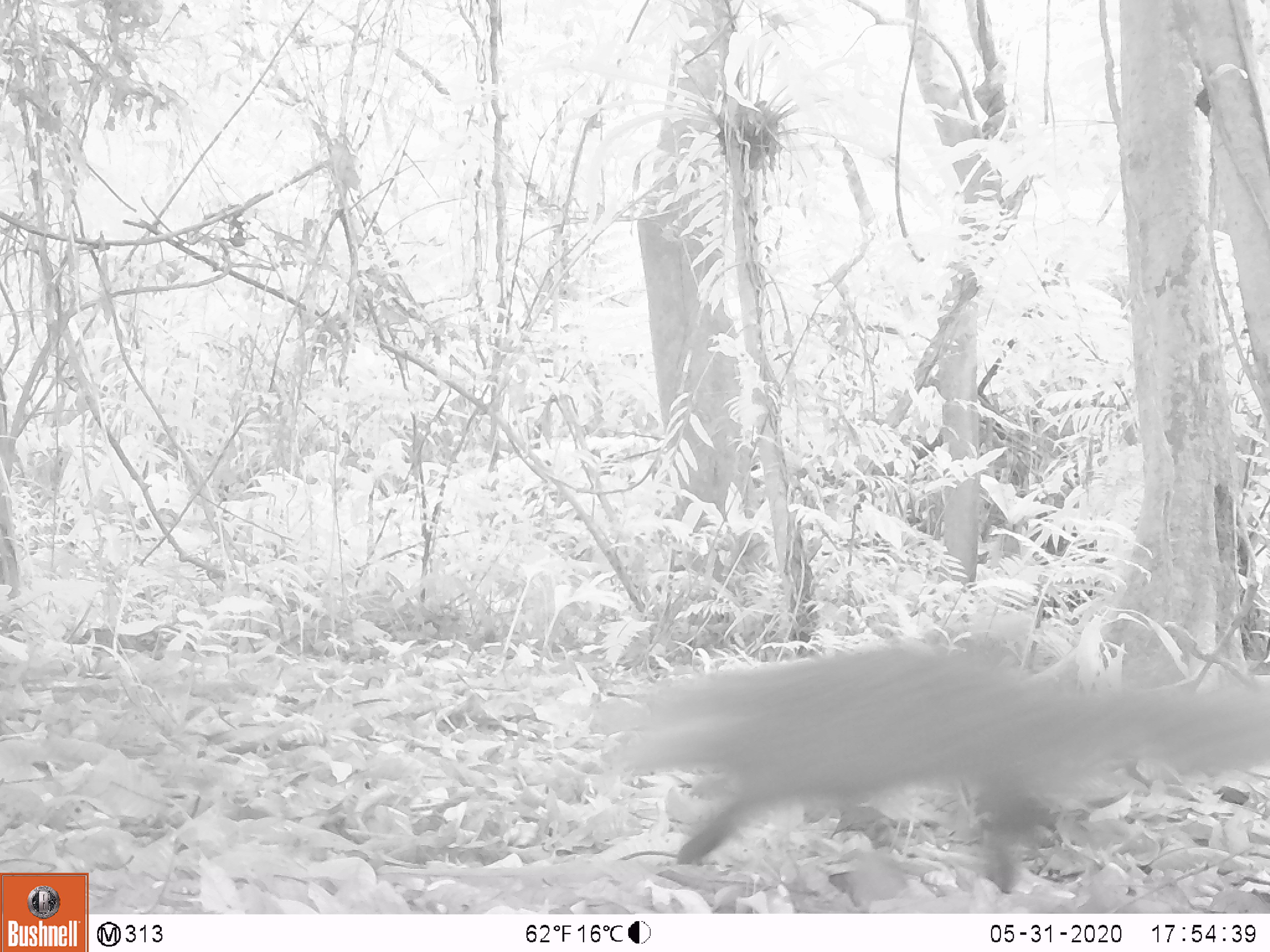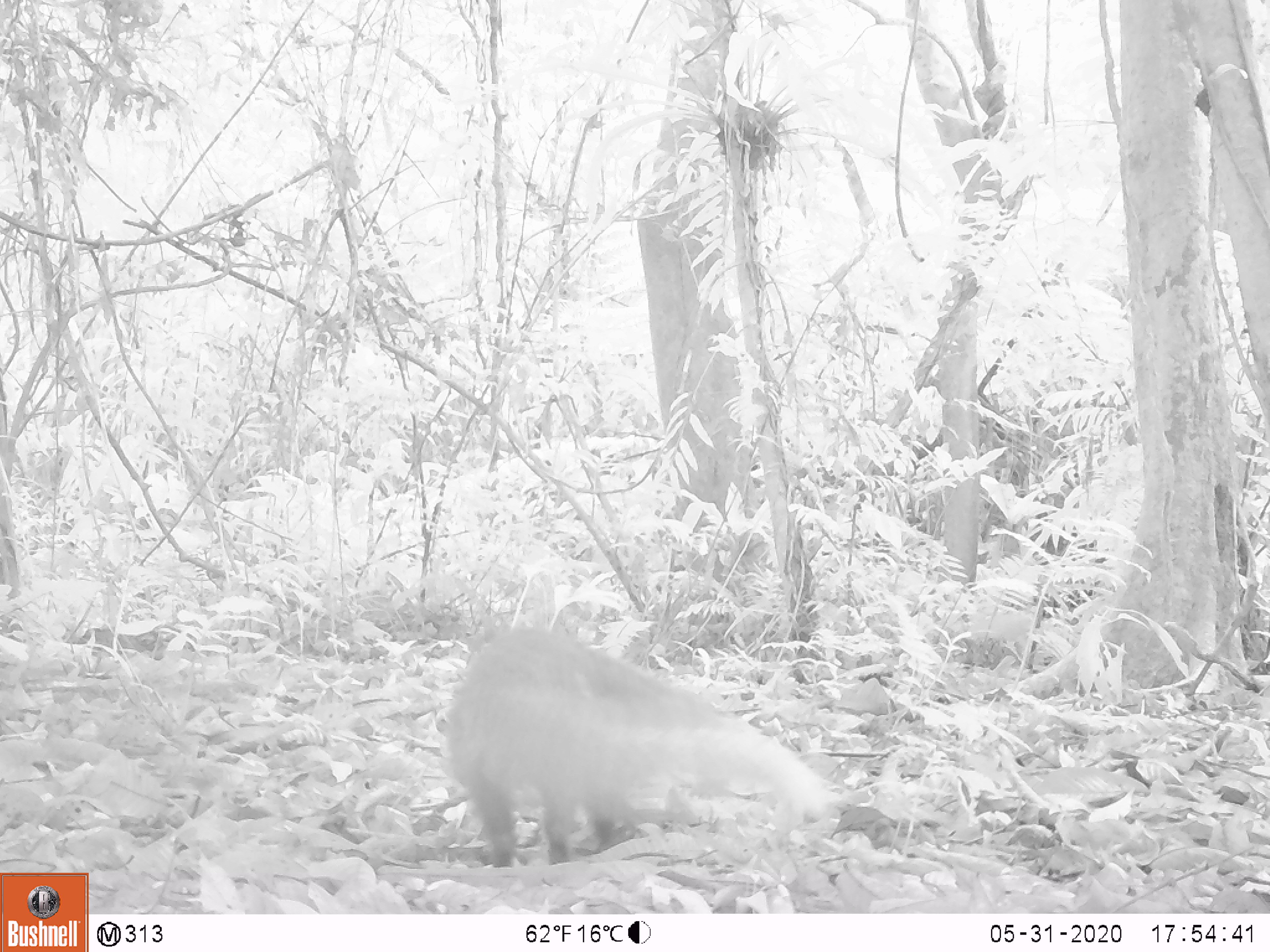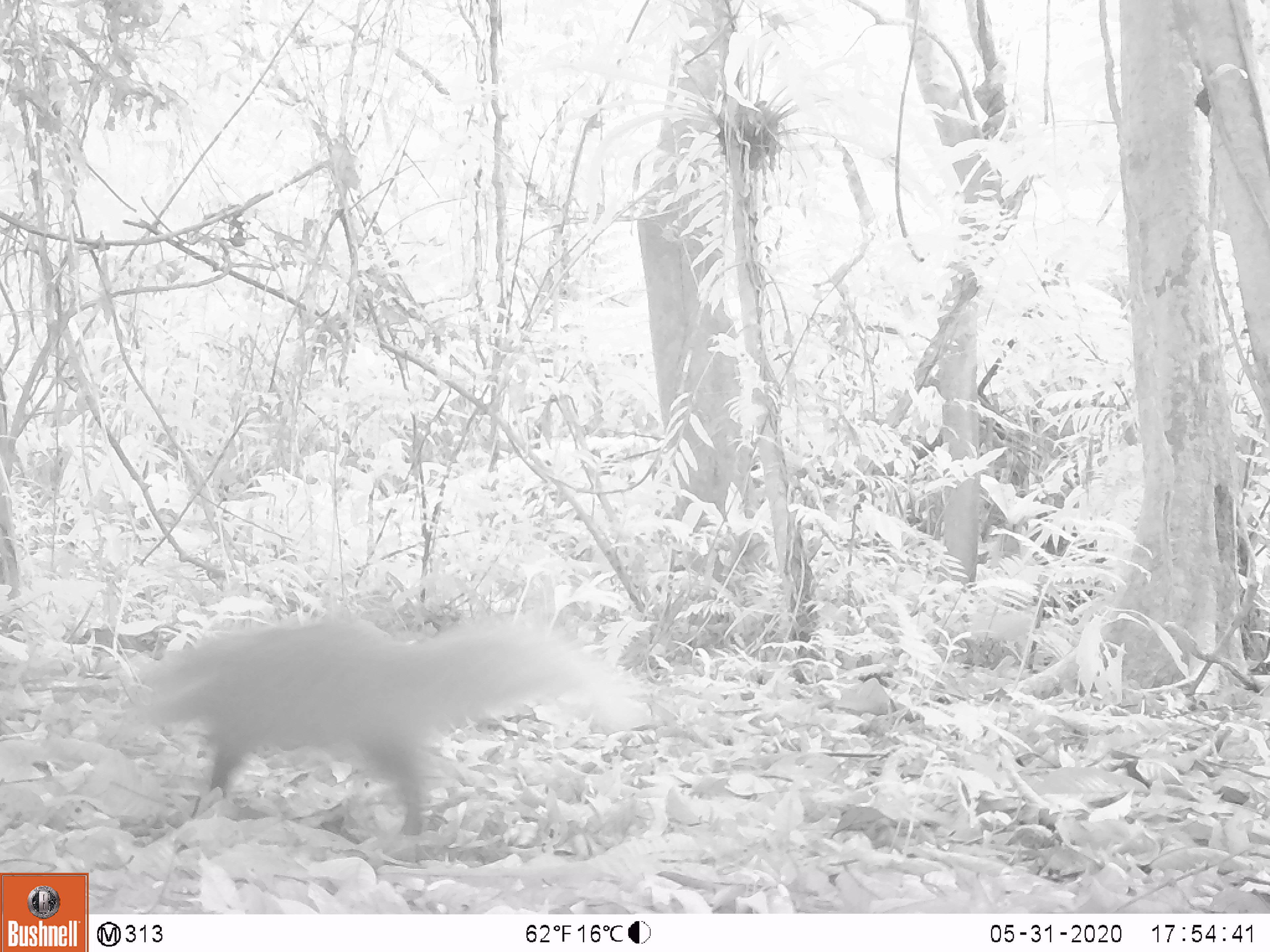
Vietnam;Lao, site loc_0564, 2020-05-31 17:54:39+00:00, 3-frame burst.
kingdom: Animalia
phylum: Chordata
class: Mammalia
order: Carnivora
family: Herpestidae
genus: Urva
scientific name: Urva urva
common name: crab-eating mongoose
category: crab eating mongoose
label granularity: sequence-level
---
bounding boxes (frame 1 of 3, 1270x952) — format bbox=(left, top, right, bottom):
crab eating mongoose: bbox=(606, 637, 1269, 902)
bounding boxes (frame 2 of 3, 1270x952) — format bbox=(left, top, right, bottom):
crab eating mongoose: bbox=(443, 627, 844, 869)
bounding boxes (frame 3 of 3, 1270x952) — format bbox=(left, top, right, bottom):
crab eating mongoose: bbox=(132, 615, 634, 837)